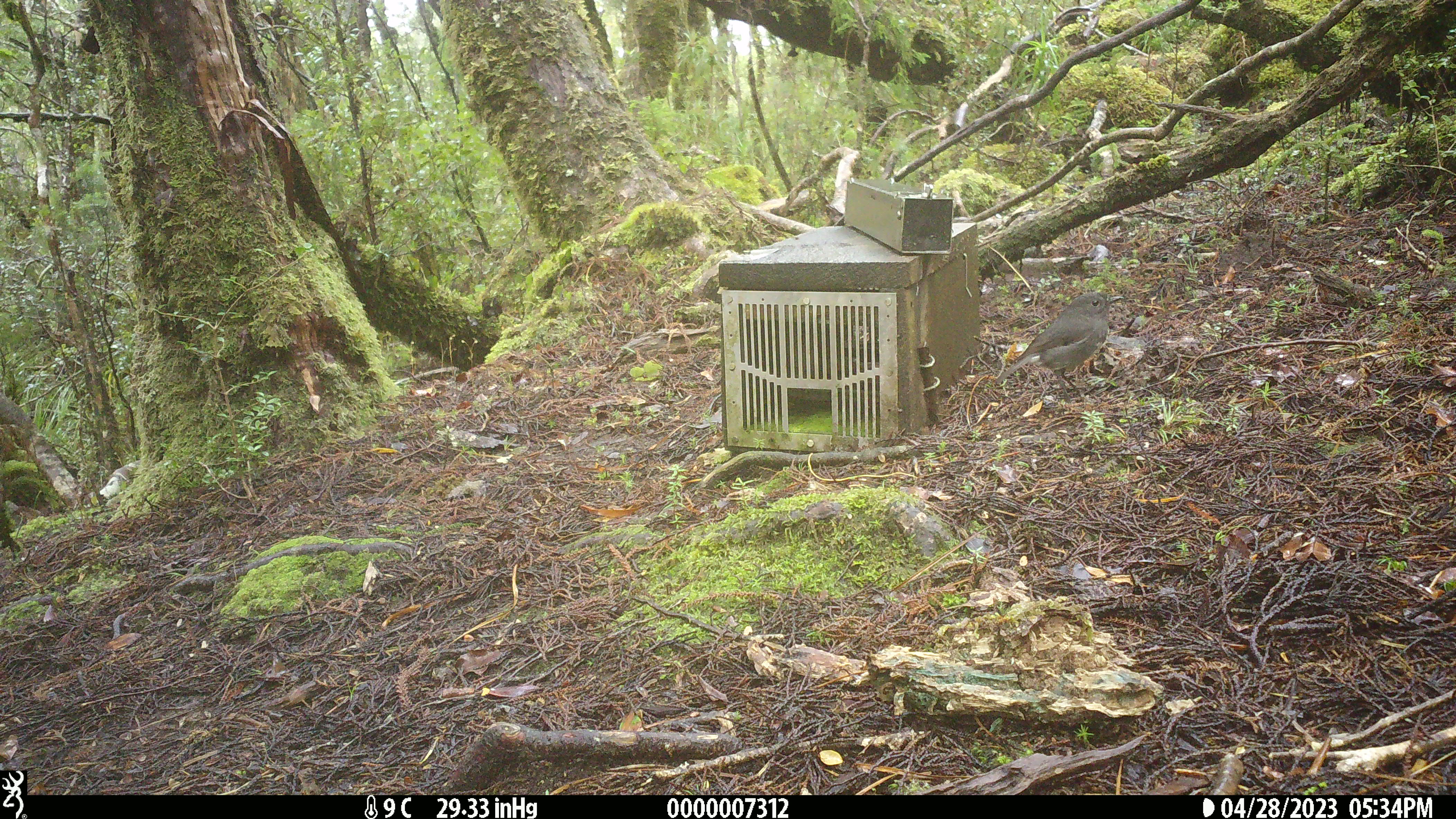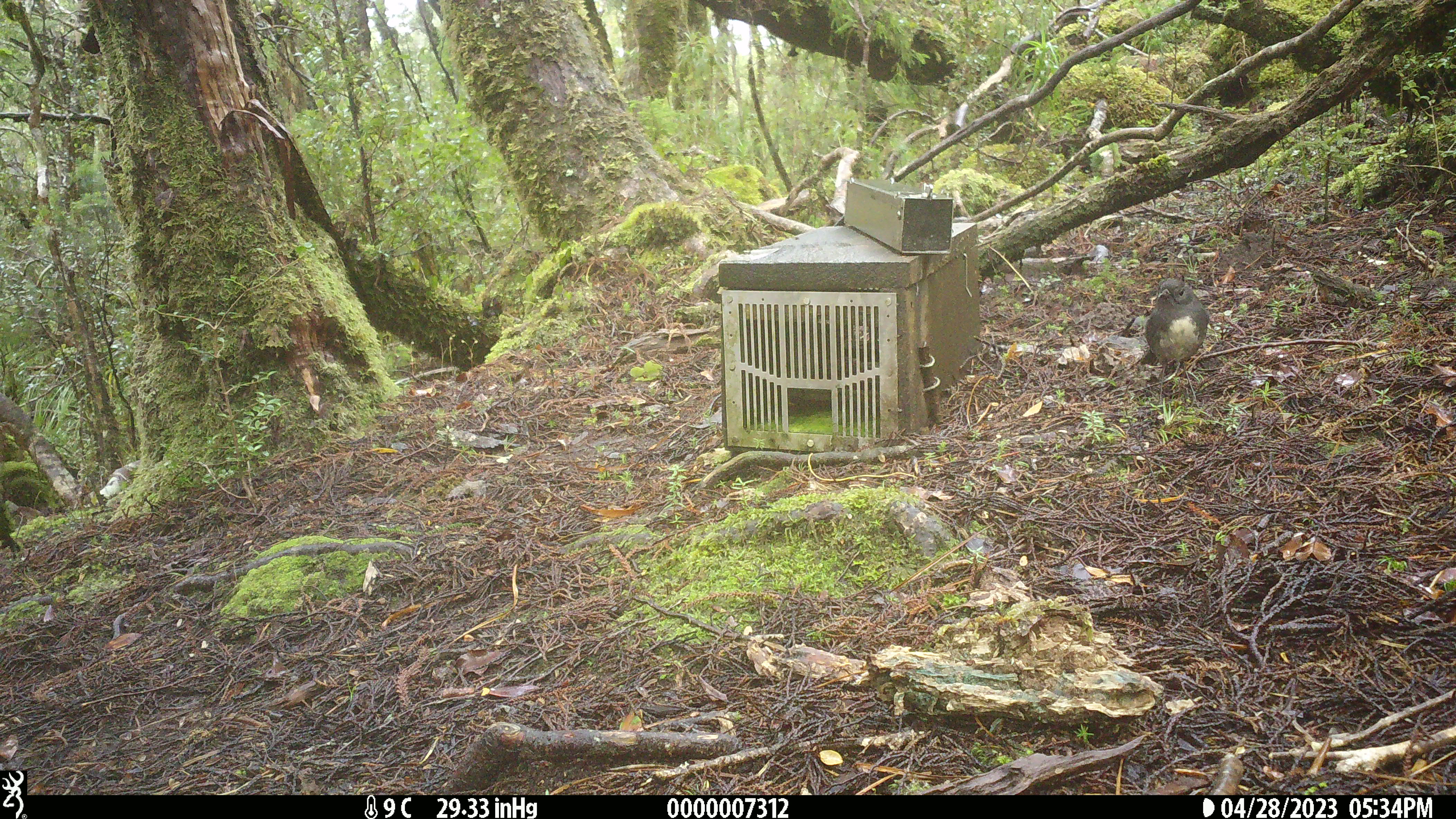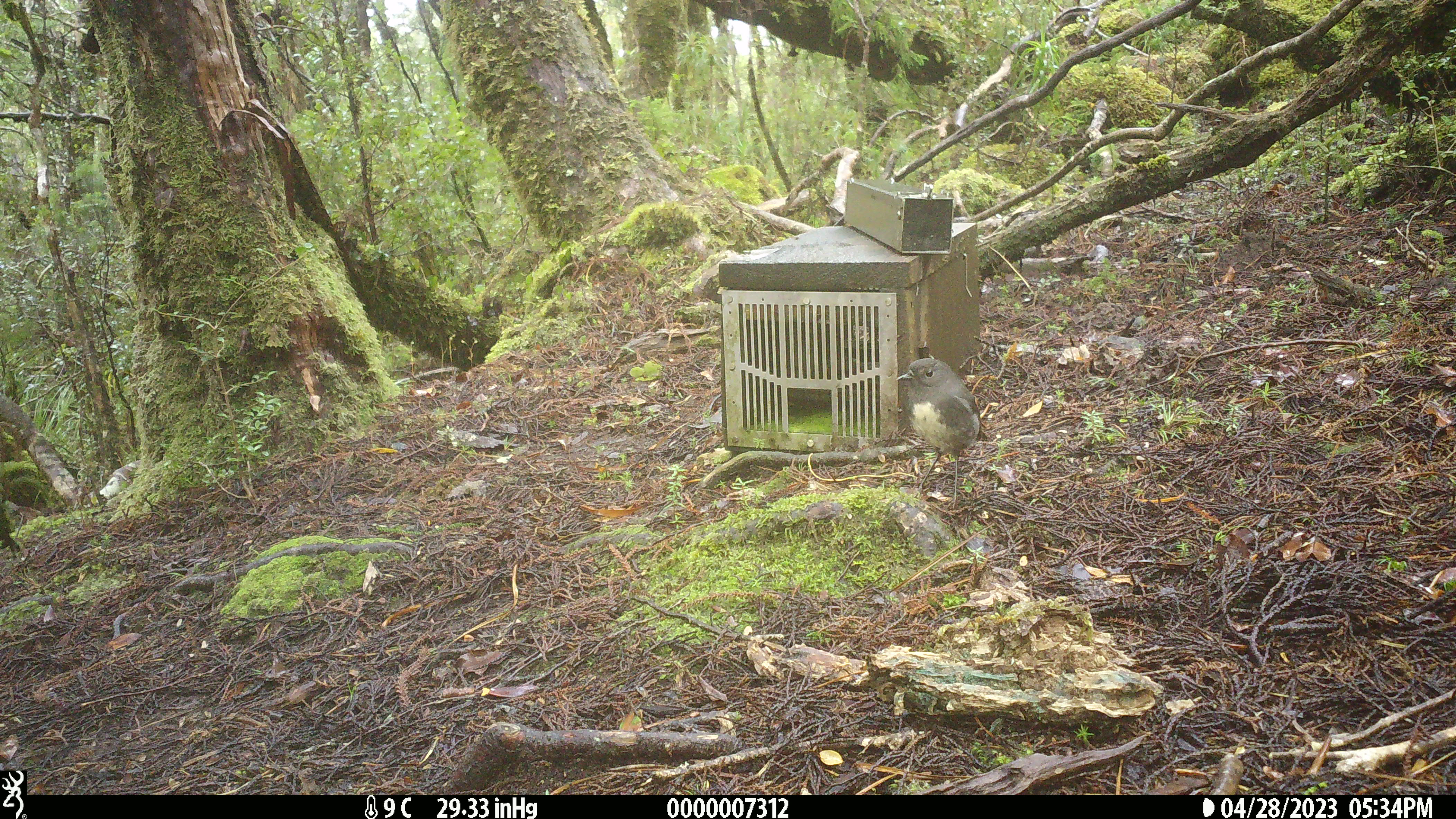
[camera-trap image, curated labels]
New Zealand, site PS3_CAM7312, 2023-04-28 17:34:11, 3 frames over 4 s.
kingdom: Animalia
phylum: Chordata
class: Aves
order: Passeriformes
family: Petroicidae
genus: Petroica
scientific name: Petroica australis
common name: new zealand robin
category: robin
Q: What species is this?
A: Robin (new zealand robin) (Petroica australis).